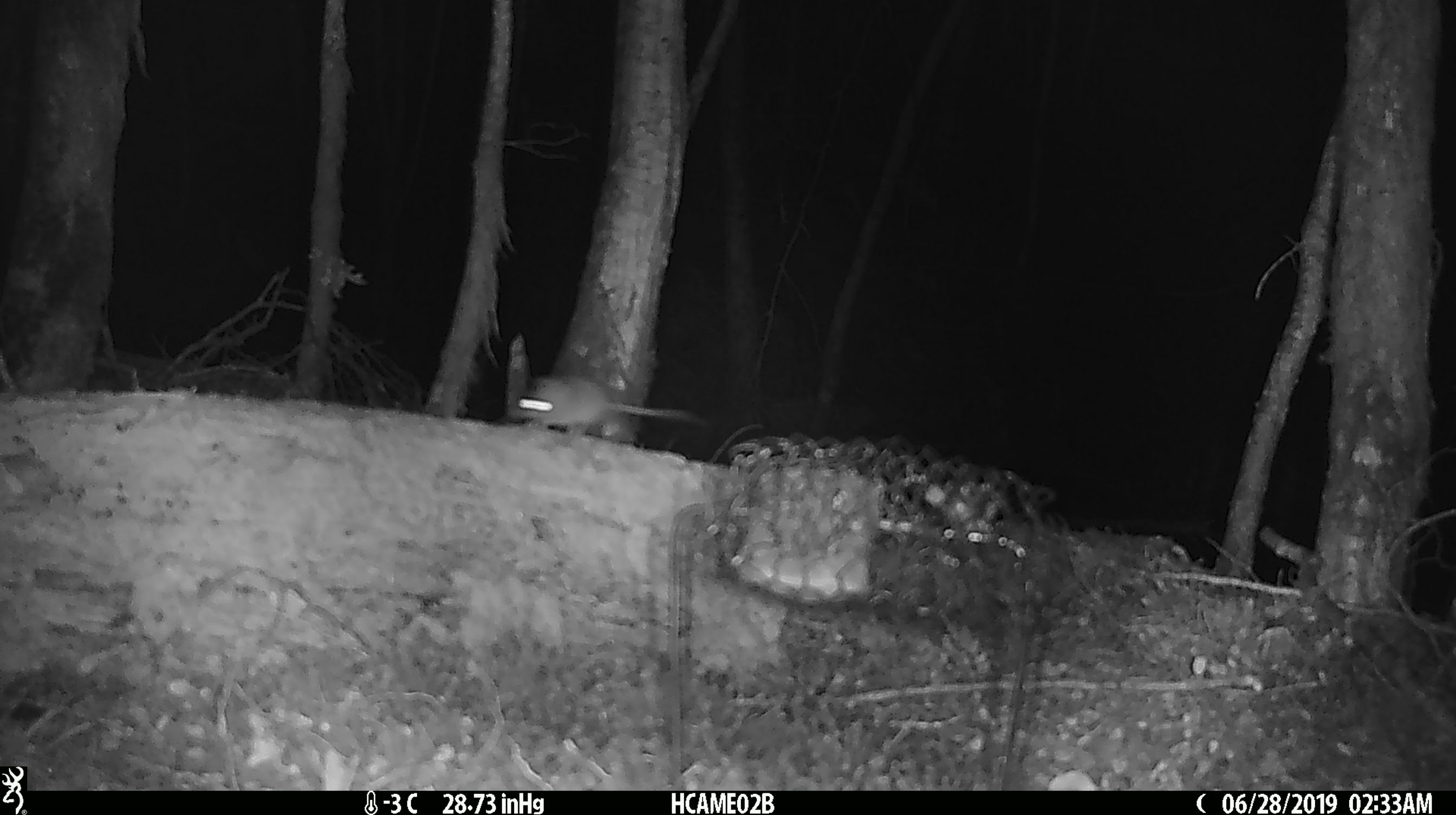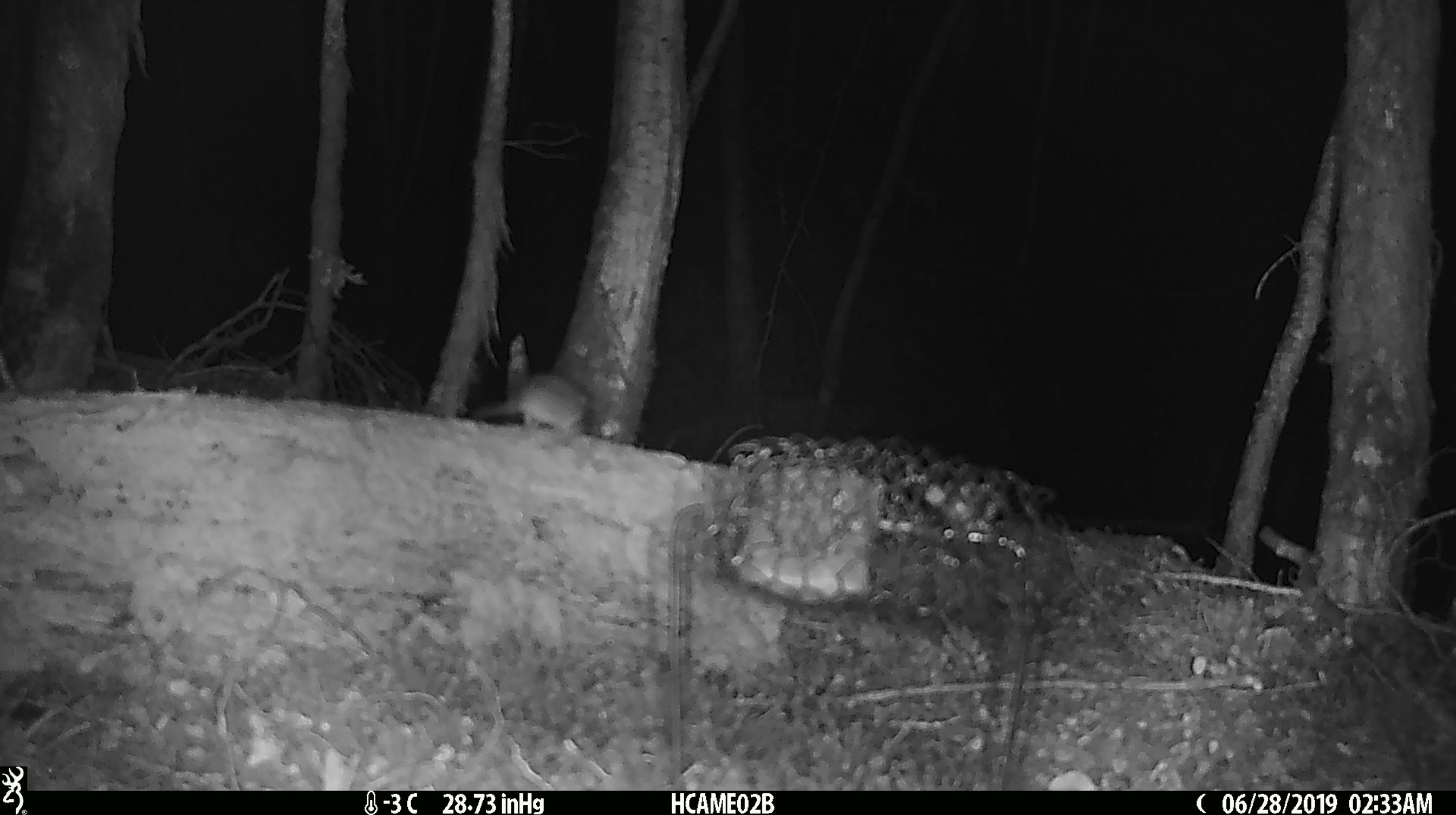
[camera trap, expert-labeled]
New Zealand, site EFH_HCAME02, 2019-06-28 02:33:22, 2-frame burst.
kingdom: Animalia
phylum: Chordata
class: Mammalia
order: Rodentia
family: Muridae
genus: Mus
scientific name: Mus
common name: mouse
Mouse (Mus).